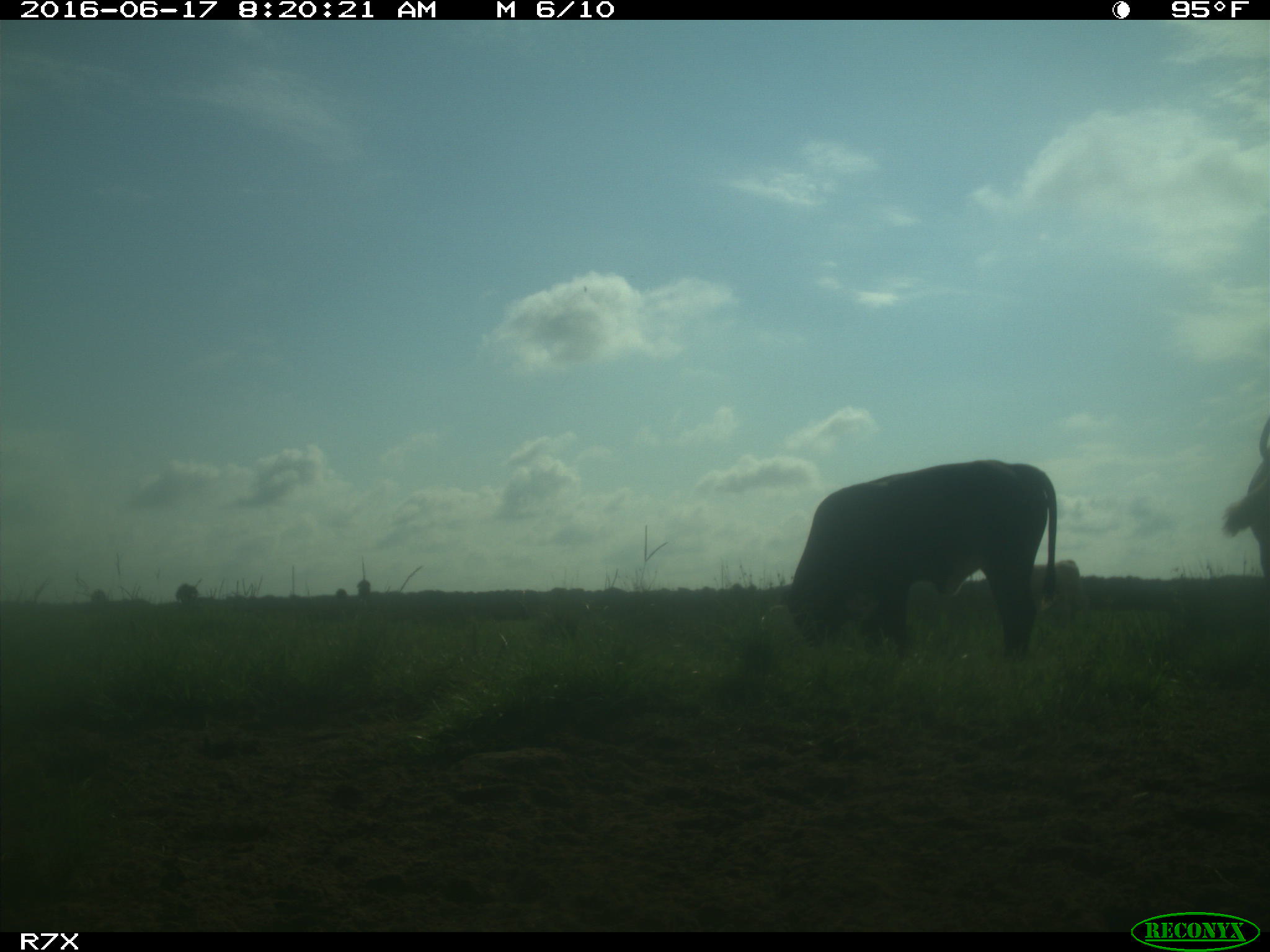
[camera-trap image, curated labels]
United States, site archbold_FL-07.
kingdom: Animalia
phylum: Chordata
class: Mammalia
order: Artiodactyla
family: Bovidae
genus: Bos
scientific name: Bos taurus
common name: domestic cow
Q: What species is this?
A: Bos taurus (domestic cow).